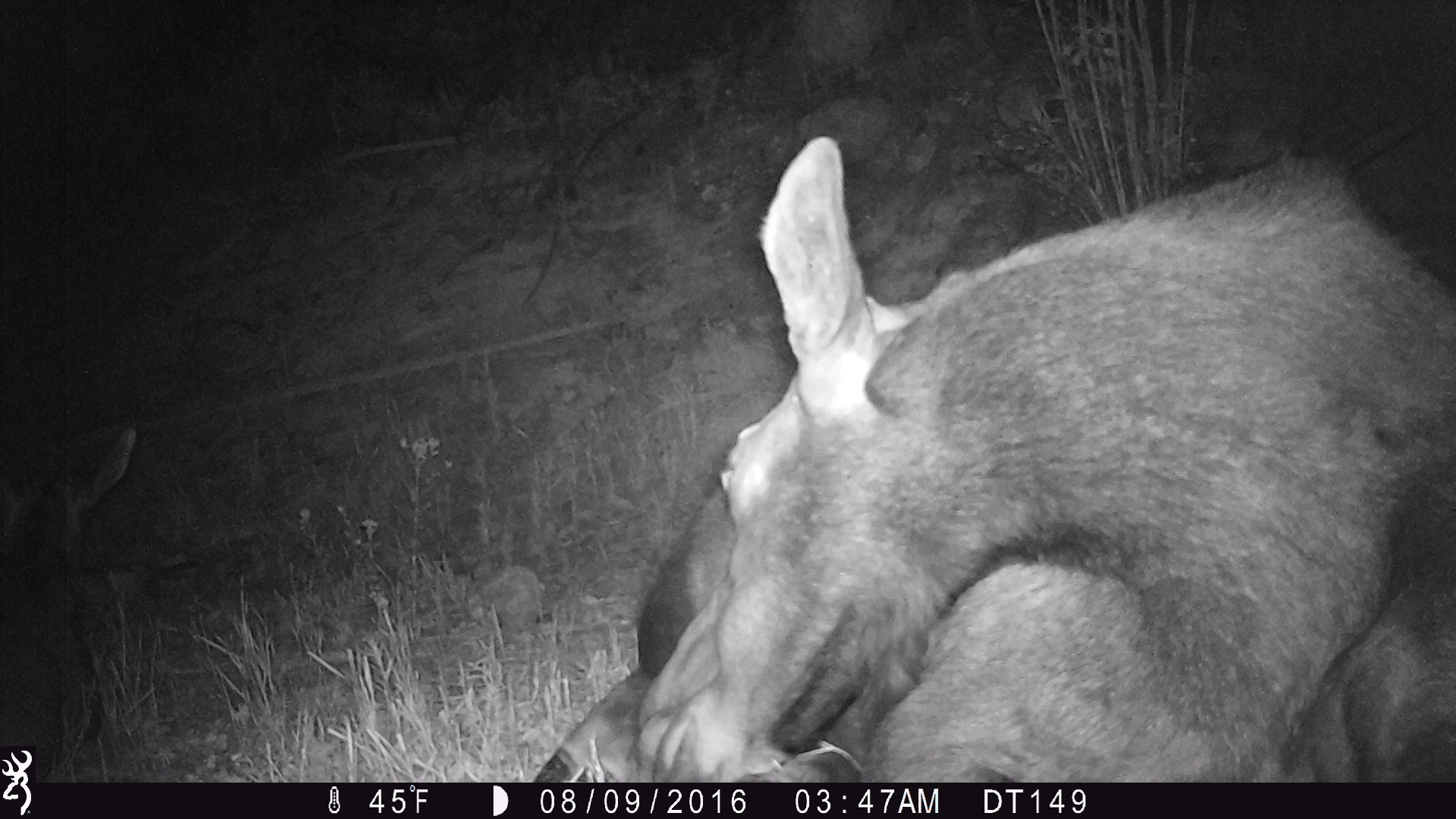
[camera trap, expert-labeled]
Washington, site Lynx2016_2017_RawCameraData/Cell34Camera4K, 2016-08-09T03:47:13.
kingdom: Animalia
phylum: Chordata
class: Mammalia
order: Artiodactyla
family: Cervidae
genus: Alces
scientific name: Alces alces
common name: moose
Alces alces (moose). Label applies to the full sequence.